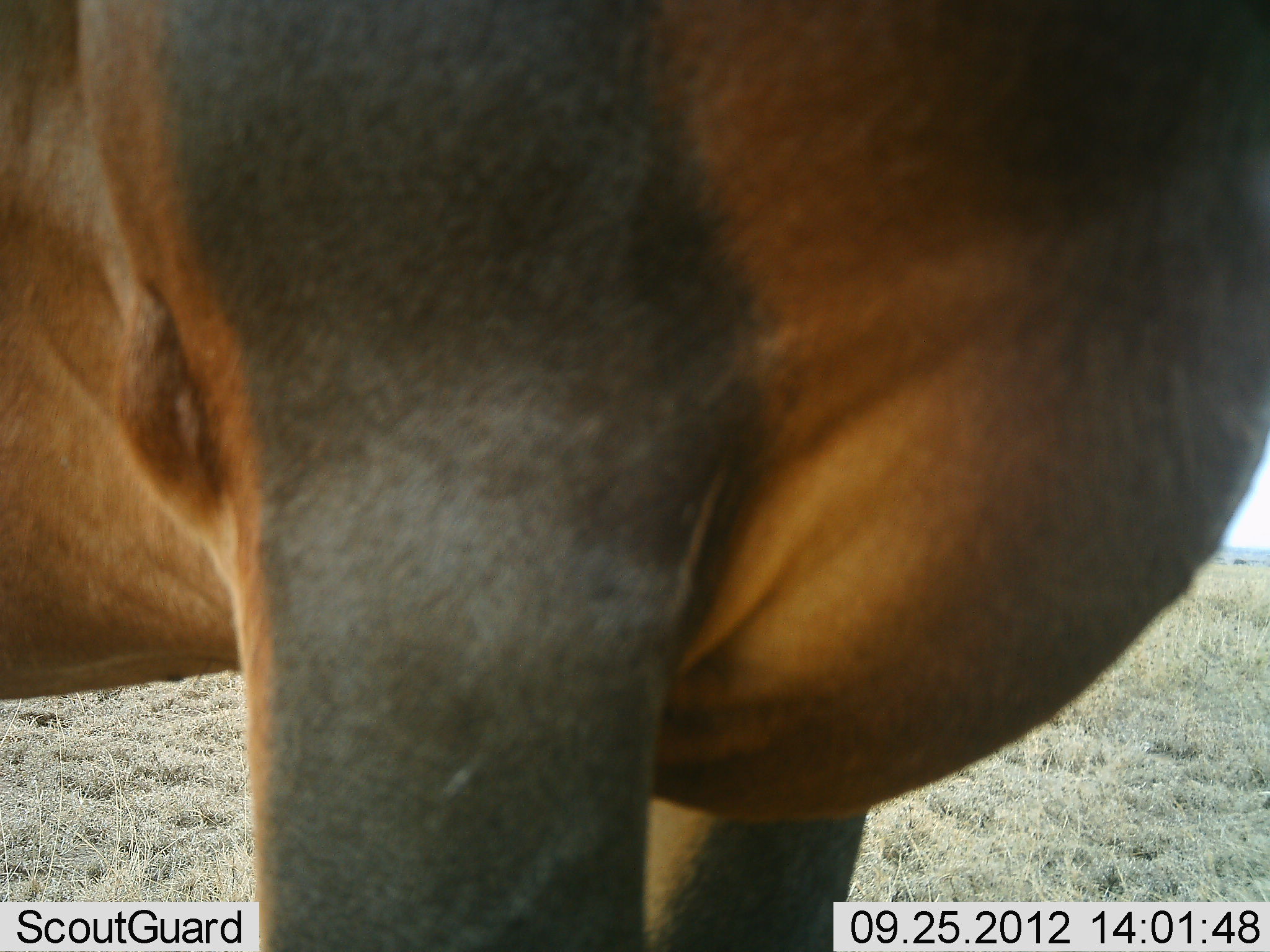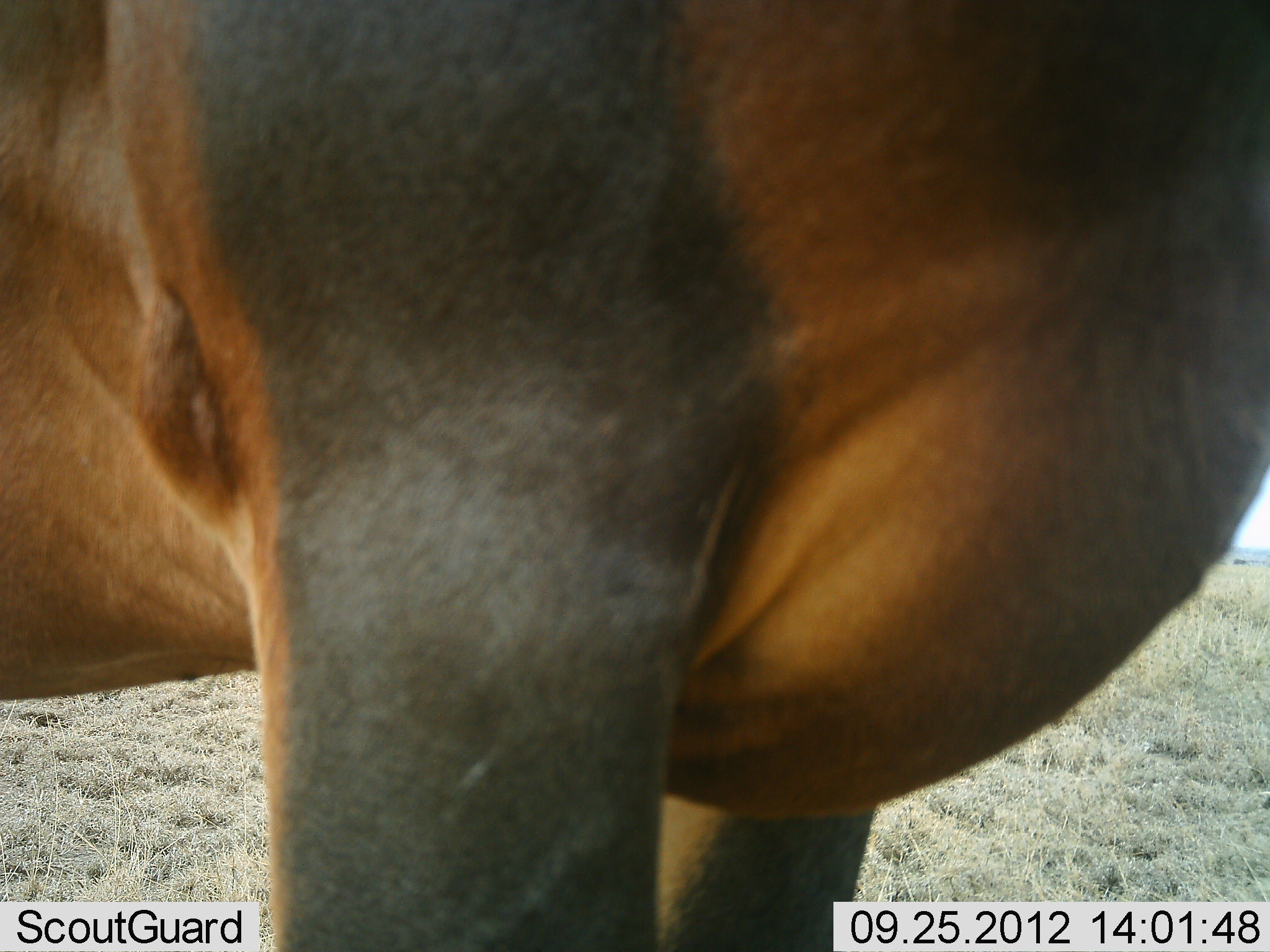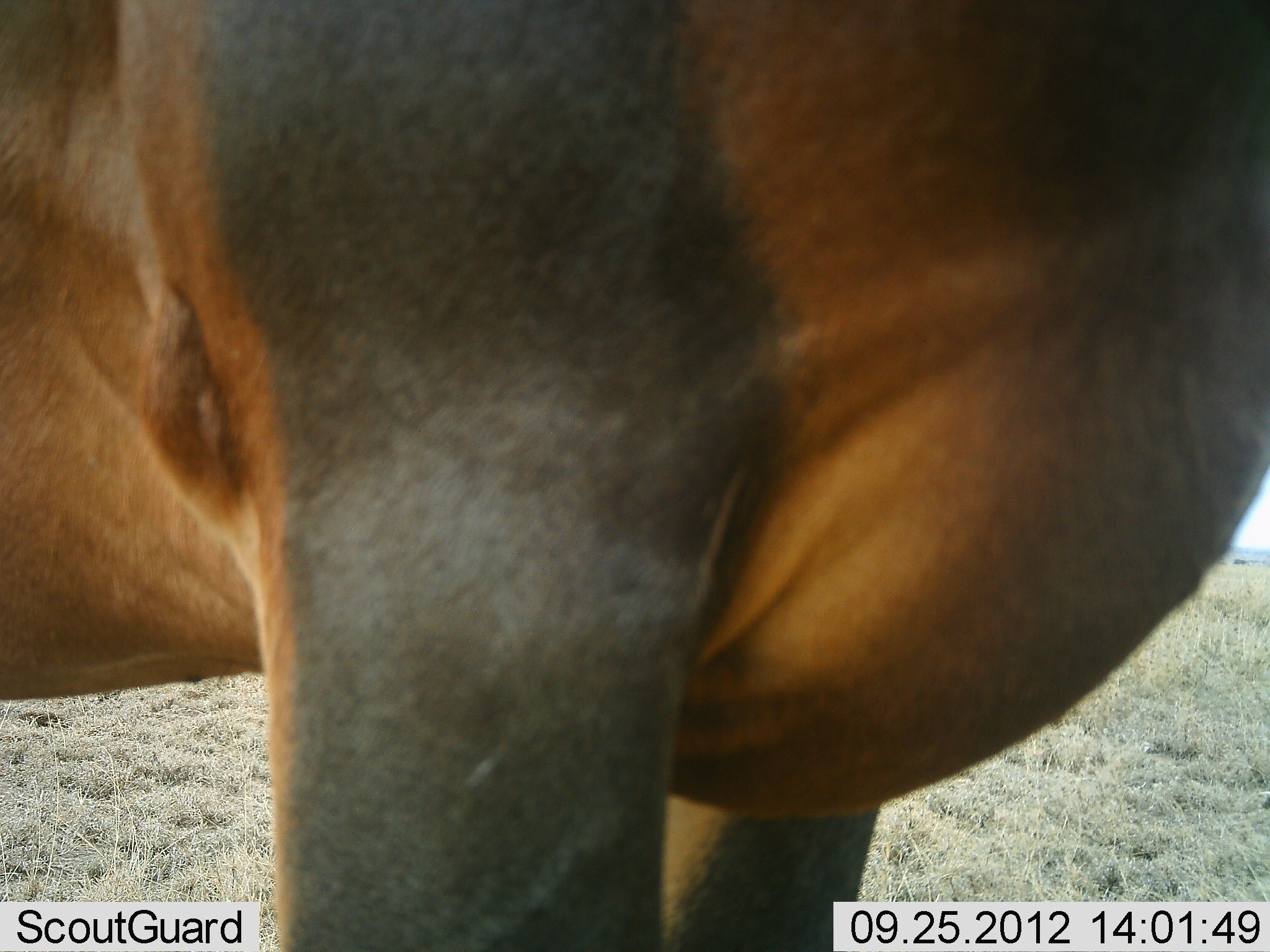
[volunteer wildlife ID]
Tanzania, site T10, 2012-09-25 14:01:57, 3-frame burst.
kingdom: Animalia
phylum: Chordata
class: Mammalia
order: Artiodactyla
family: Bovidae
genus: Damaliscus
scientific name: Damaliscus lunatus jimela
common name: topi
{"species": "topi (Damaliscus lunatus jimela)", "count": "1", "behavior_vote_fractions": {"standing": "90%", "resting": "20%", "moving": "0%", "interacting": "0%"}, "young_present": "0%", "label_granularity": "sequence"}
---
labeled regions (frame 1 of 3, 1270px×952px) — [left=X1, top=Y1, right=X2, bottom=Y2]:
animal: [left=1, top=1, right=1270, bottom=952]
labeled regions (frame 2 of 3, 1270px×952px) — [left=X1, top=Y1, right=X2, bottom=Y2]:
animal: [left=1, top=1, right=1270, bottom=952]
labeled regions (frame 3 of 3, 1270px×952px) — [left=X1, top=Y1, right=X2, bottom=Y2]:
animal: [left=1, top=1, right=1270, bottom=952]